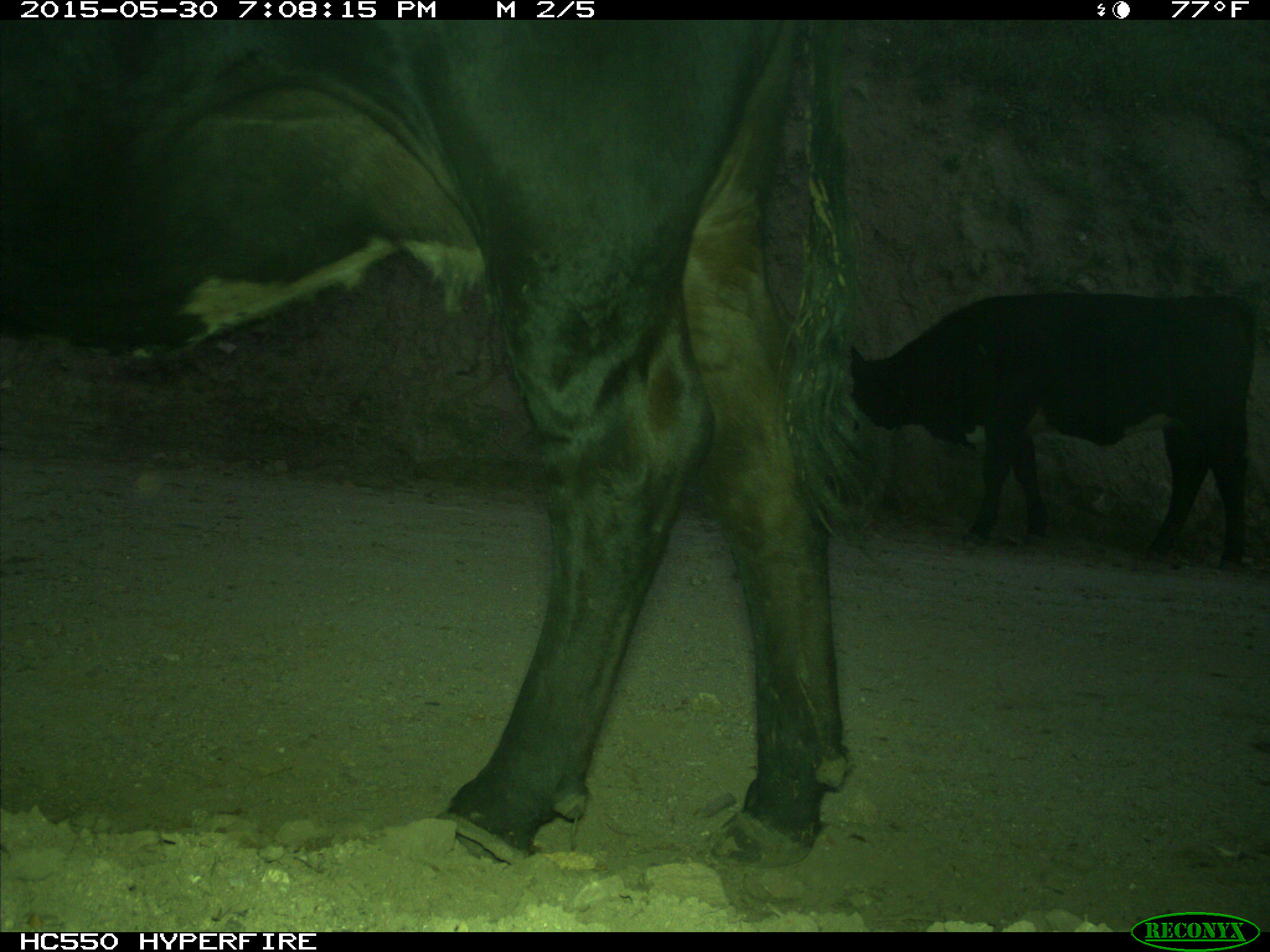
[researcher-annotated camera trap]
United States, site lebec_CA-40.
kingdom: Animalia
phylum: Chordata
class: Mammalia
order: Artiodactyla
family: Bovidae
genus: Bos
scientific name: Bos taurus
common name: domestic cow